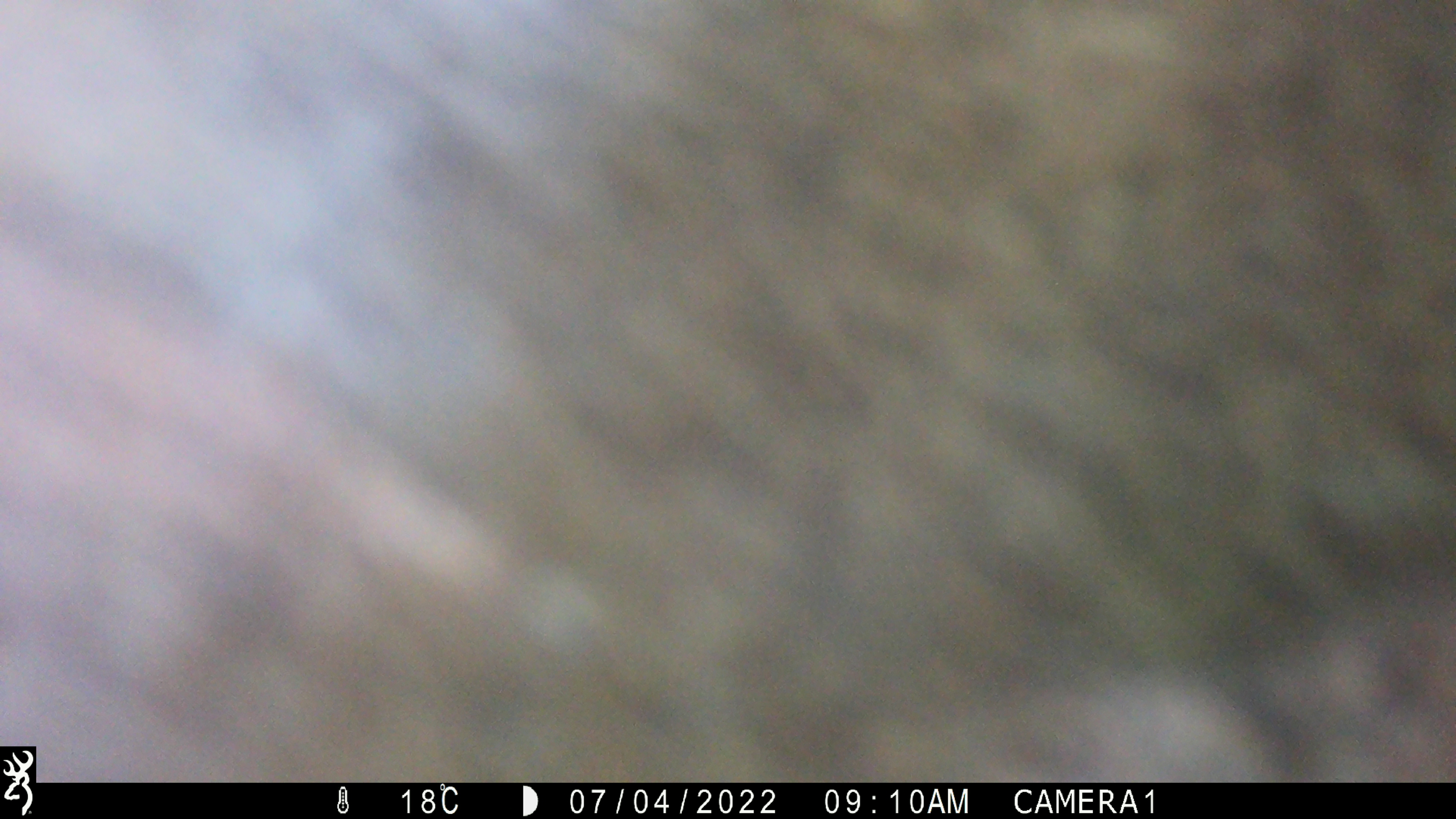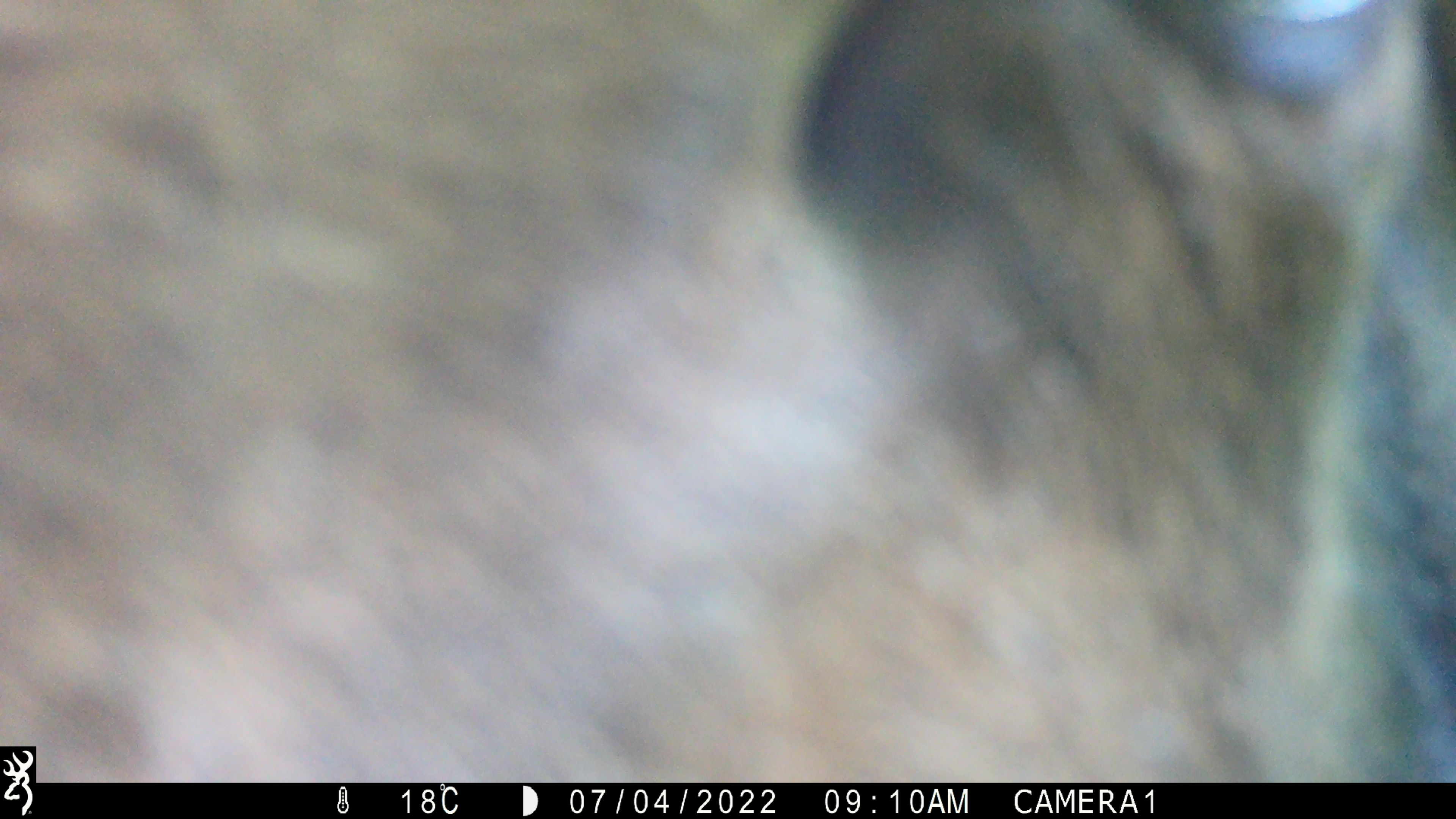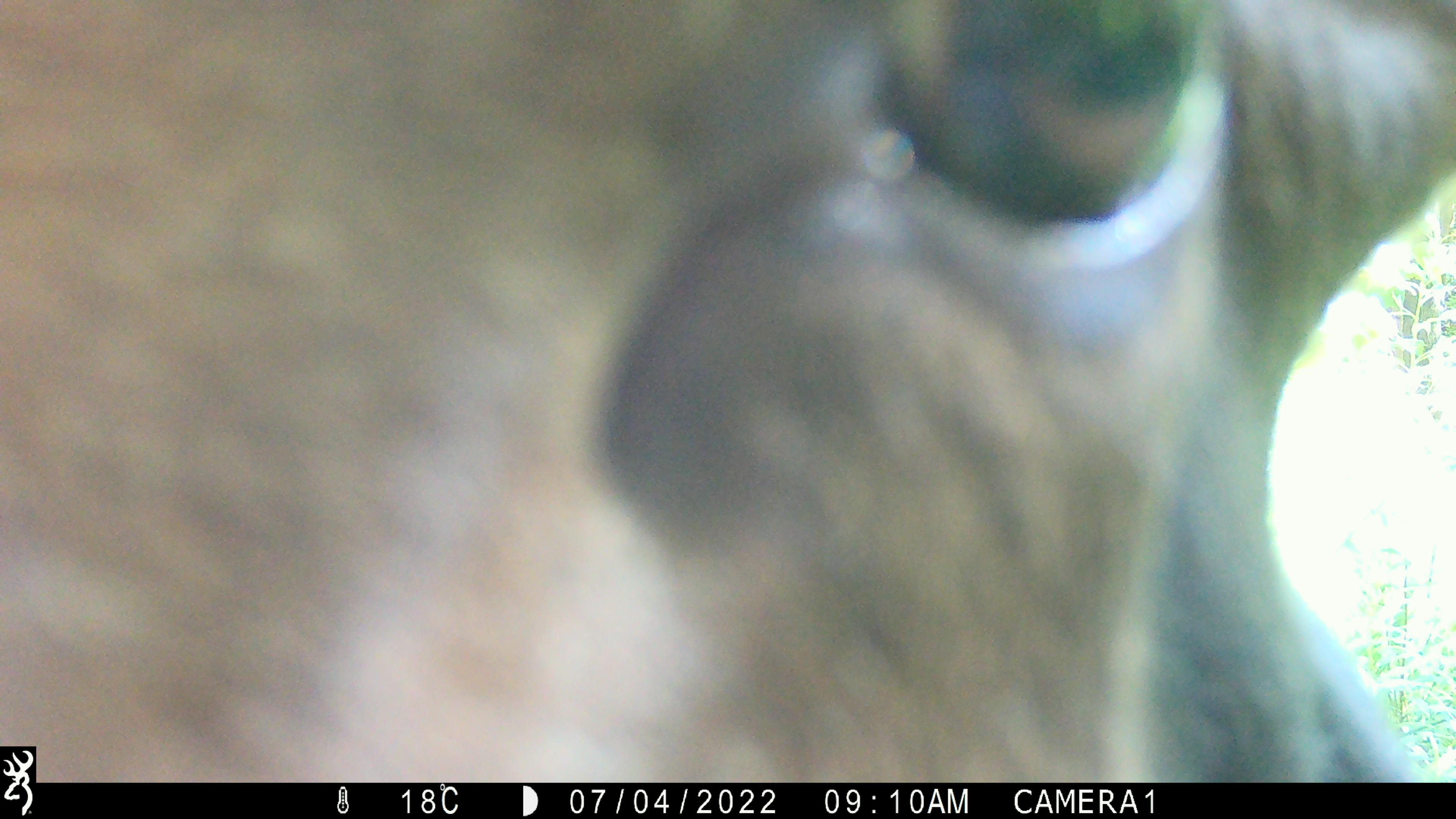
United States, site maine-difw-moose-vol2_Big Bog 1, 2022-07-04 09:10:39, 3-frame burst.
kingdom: Animalia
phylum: Chordata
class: Mammalia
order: Artiodactyla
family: Cervidae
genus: Alces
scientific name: Alces alces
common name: moose